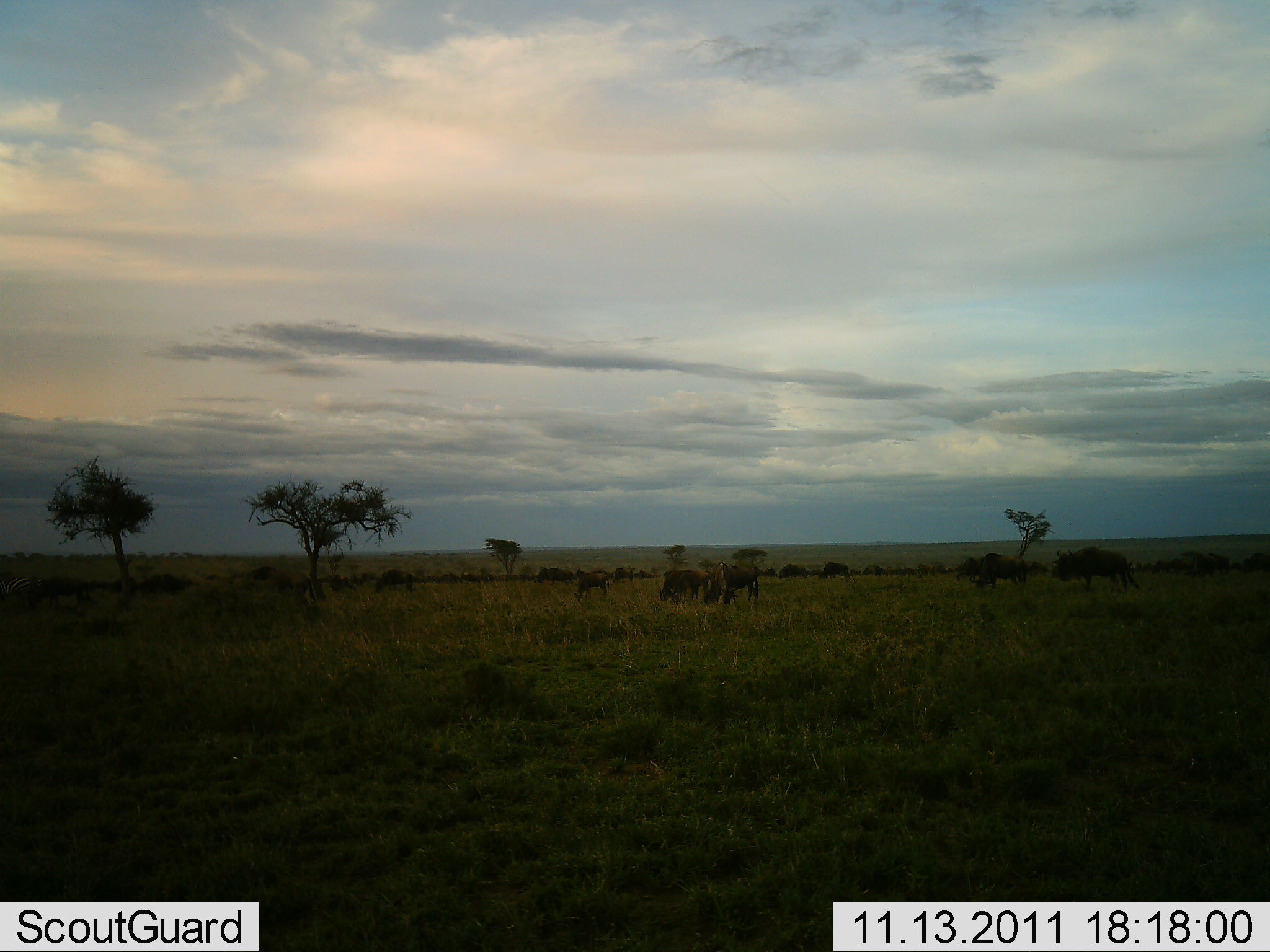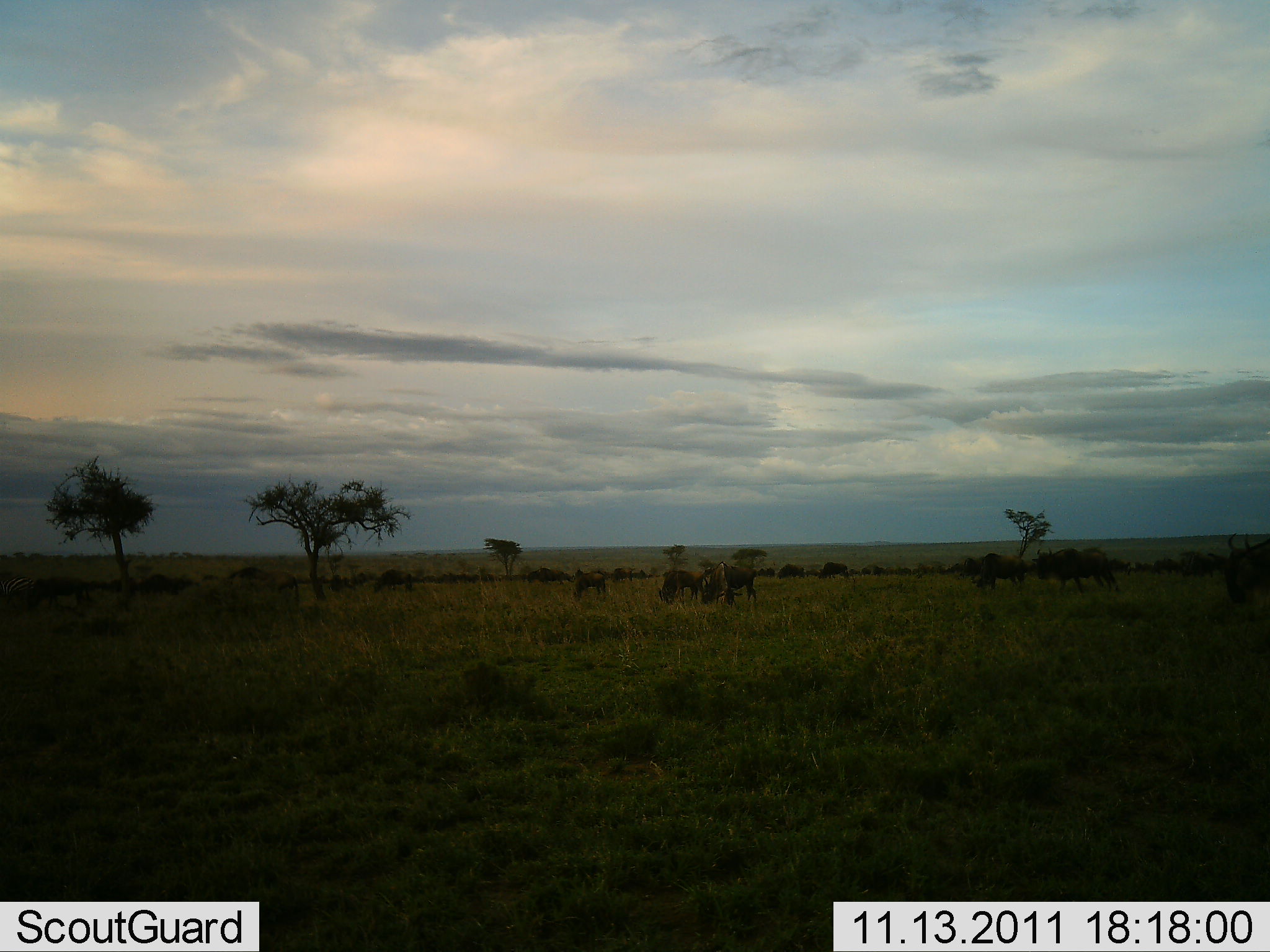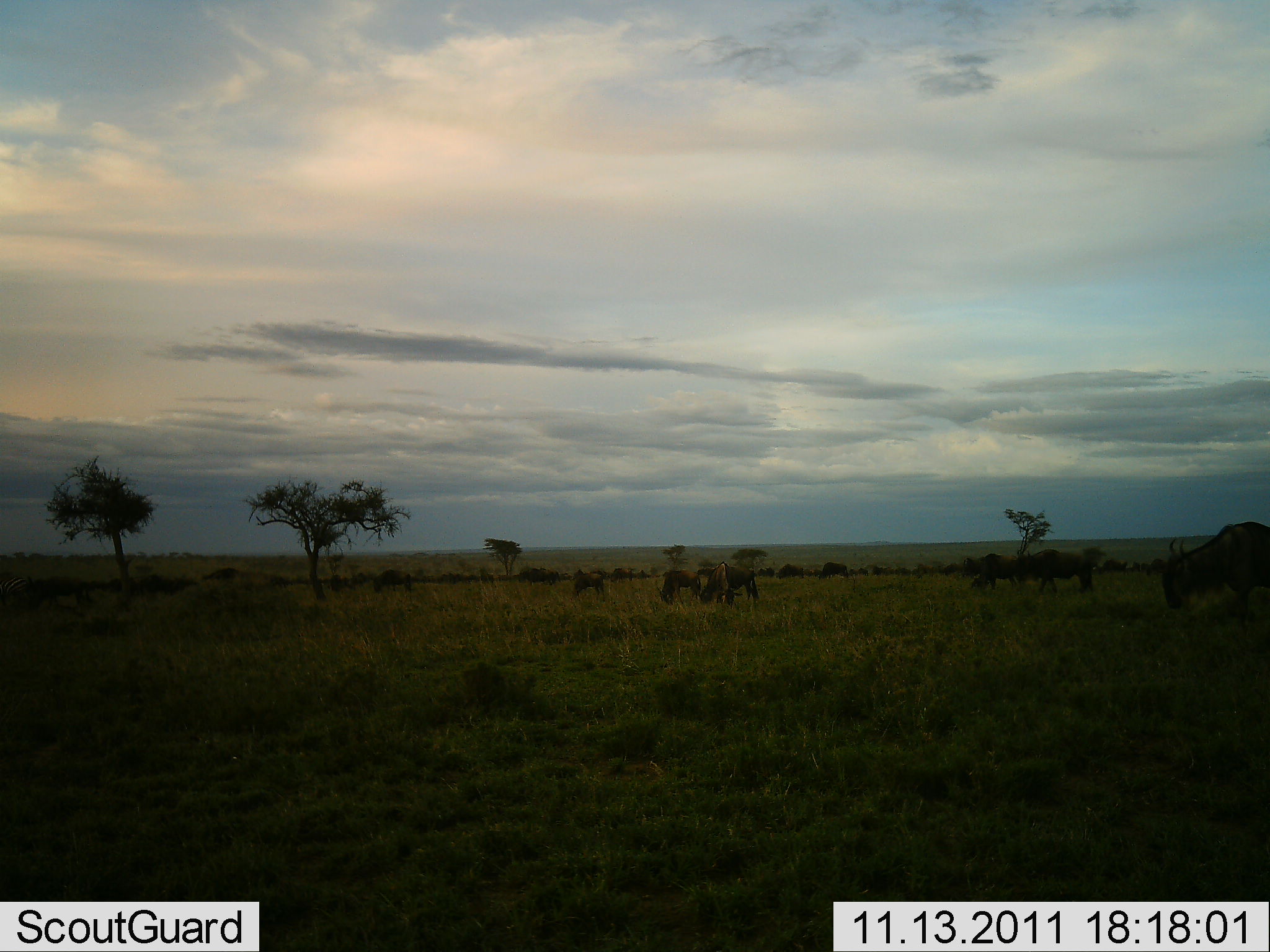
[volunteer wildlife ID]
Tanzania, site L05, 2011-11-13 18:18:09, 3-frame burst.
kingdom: Animalia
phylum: Chordata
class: Mammalia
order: Artiodactyla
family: Bovidae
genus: Connochaetes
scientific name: Connochaetes taurinus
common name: blue wildebeest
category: wildebeest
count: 11-50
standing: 40%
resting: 0%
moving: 90%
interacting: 10%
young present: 0%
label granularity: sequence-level